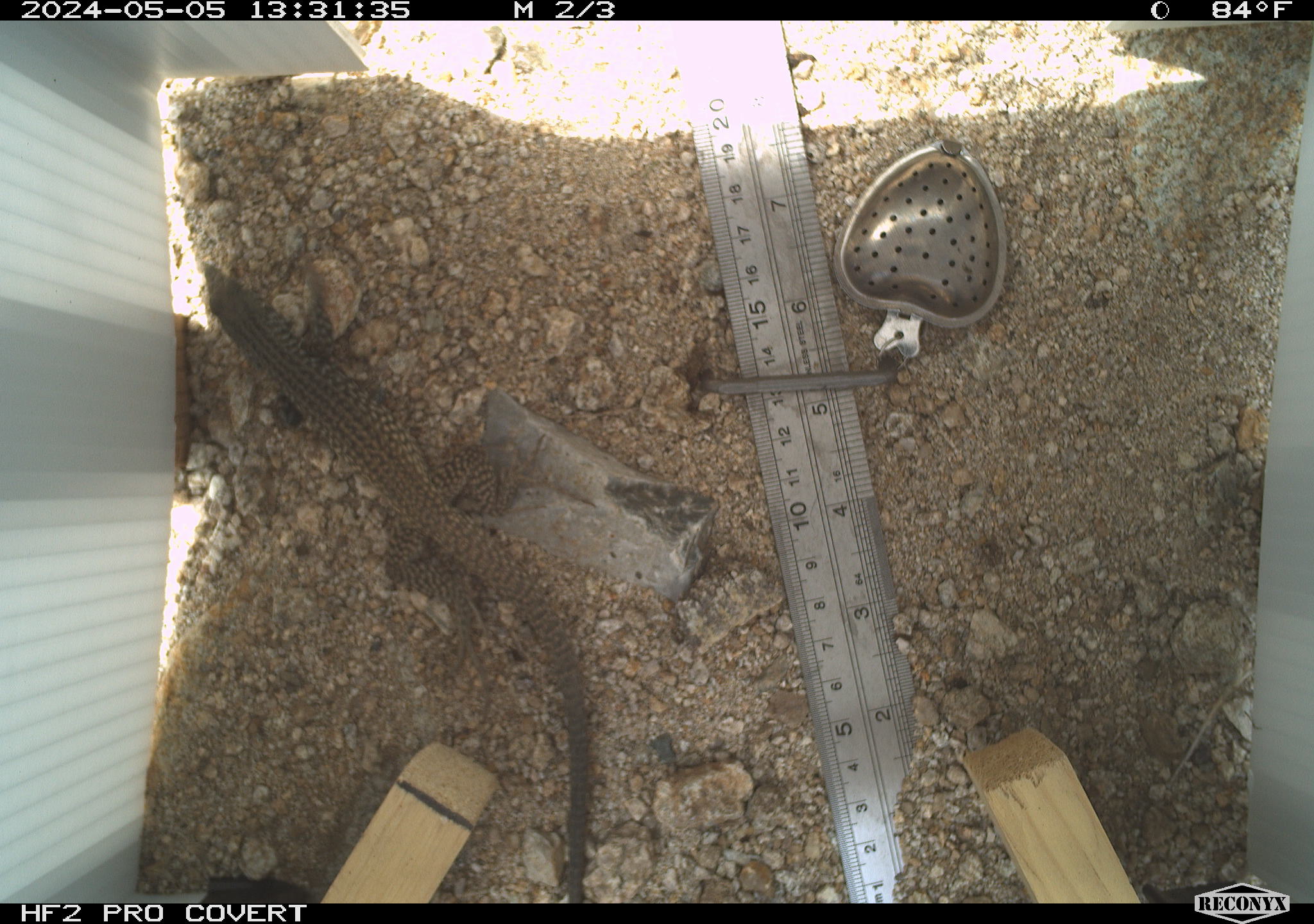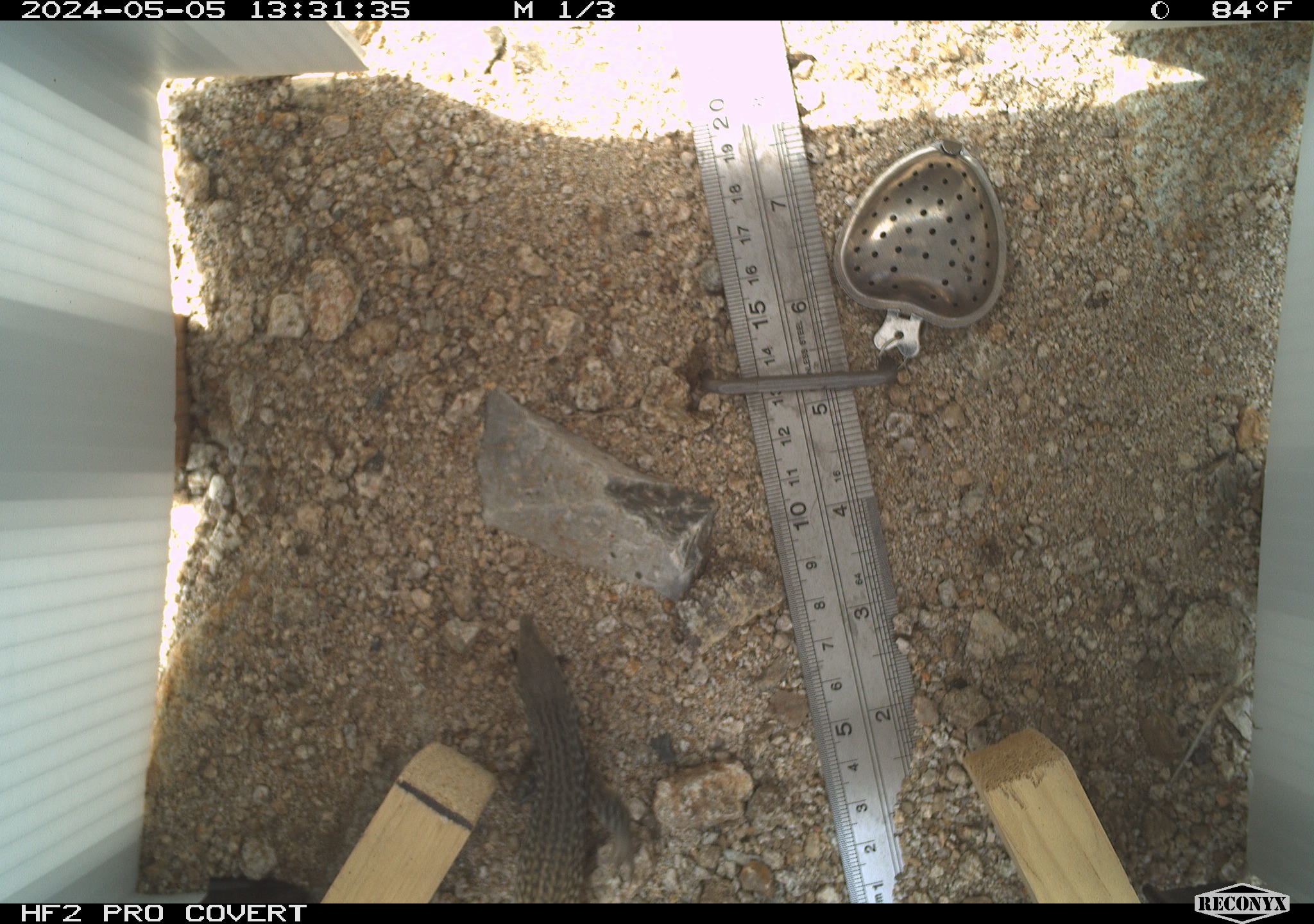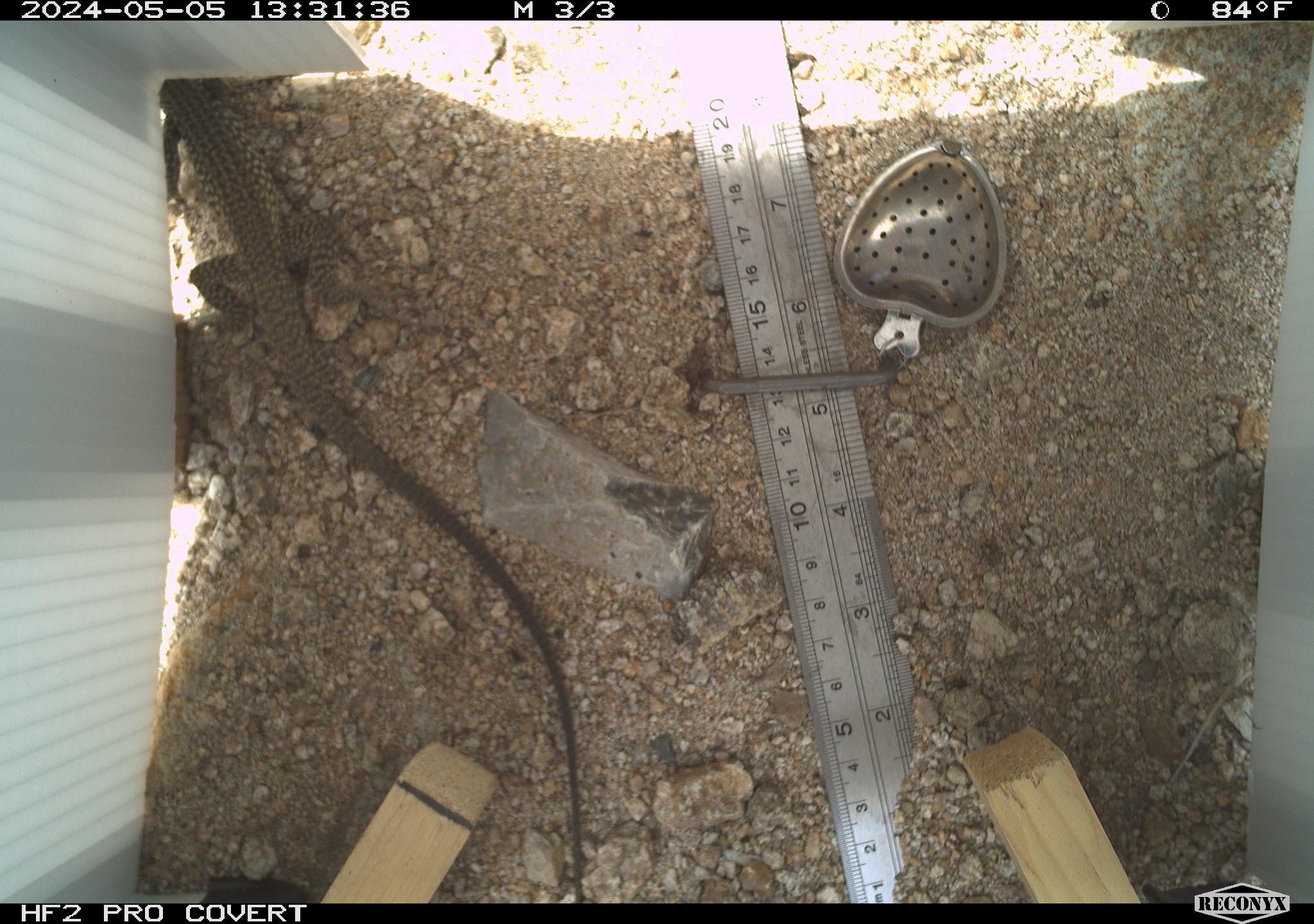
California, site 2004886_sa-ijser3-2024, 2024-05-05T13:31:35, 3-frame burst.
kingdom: Animalia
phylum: Chordata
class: Reptilia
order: Squamata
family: Teiidae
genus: Aspidoscelis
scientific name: Aspidoscelis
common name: whiptail lizards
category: aspidoscelis species